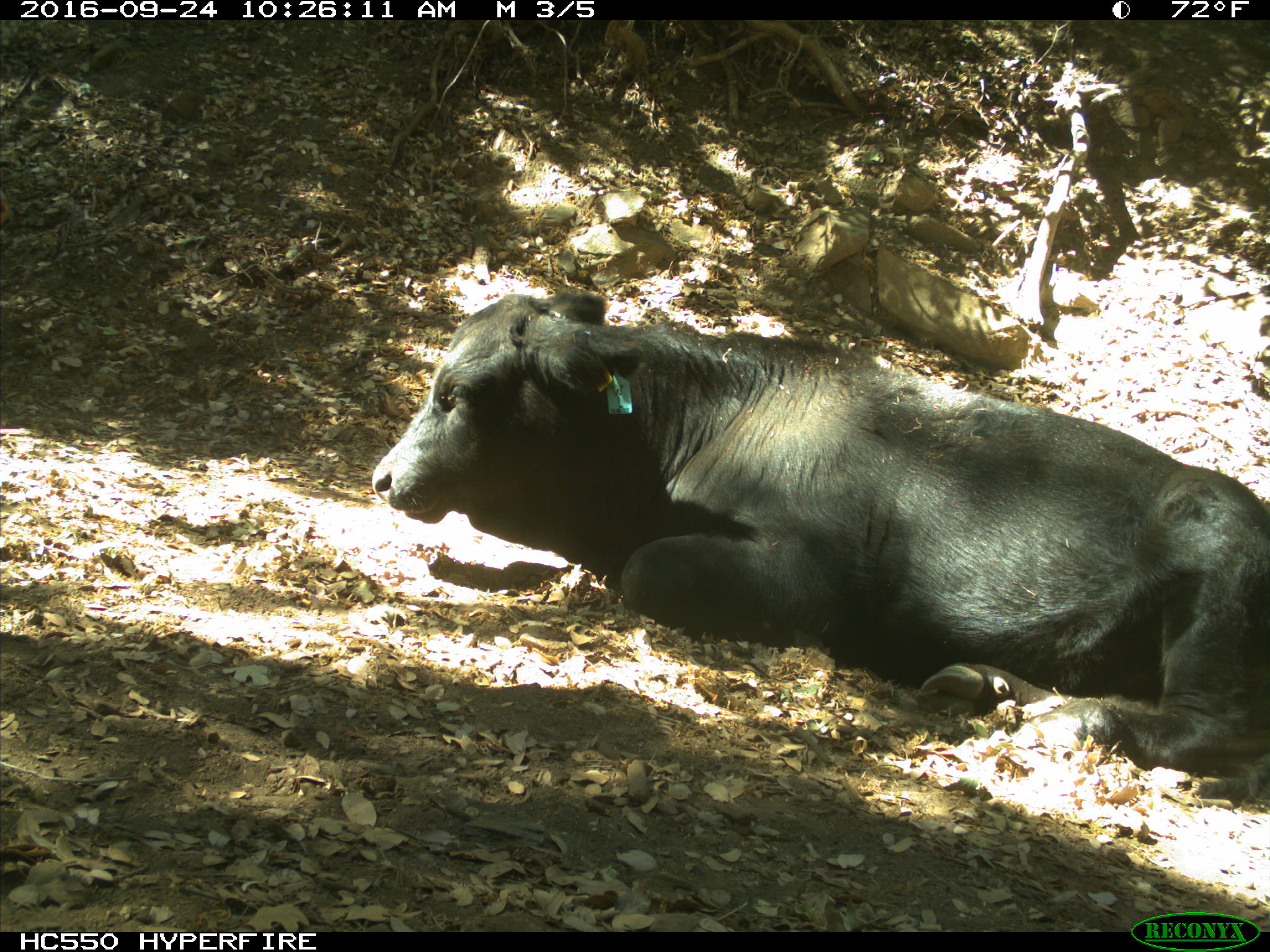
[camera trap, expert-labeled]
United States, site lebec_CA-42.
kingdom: Animalia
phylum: Chordata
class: Mammalia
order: Artiodactyla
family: Bovidae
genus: Bos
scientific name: Bos taurus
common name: domestic cow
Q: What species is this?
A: Bos taurus (domestic cow).